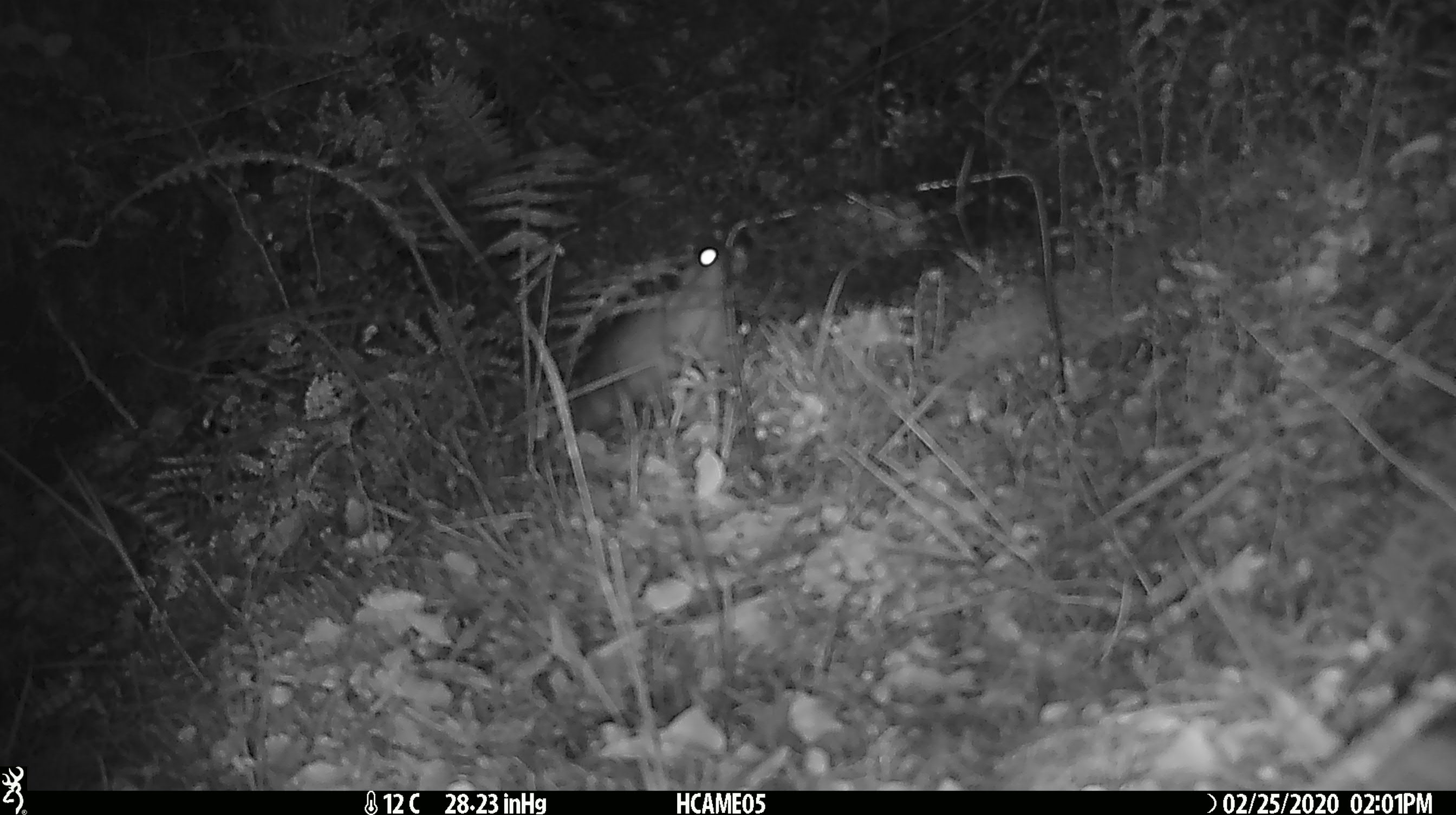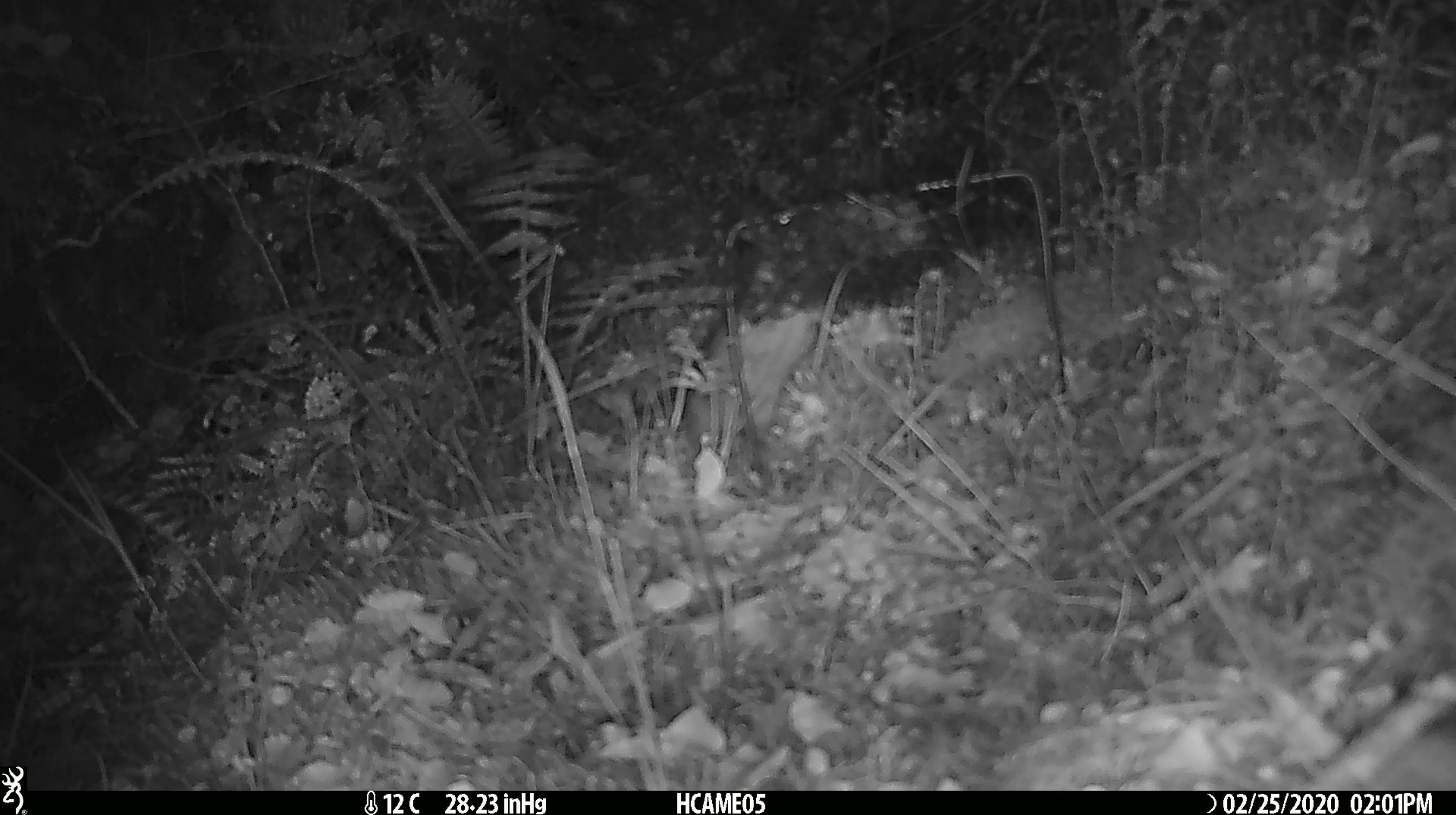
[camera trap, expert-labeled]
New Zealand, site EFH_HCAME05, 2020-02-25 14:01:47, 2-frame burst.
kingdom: Animalia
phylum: Chordata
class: Mammalia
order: Rodentia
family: Muridae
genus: Rattus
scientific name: Rattus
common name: rat